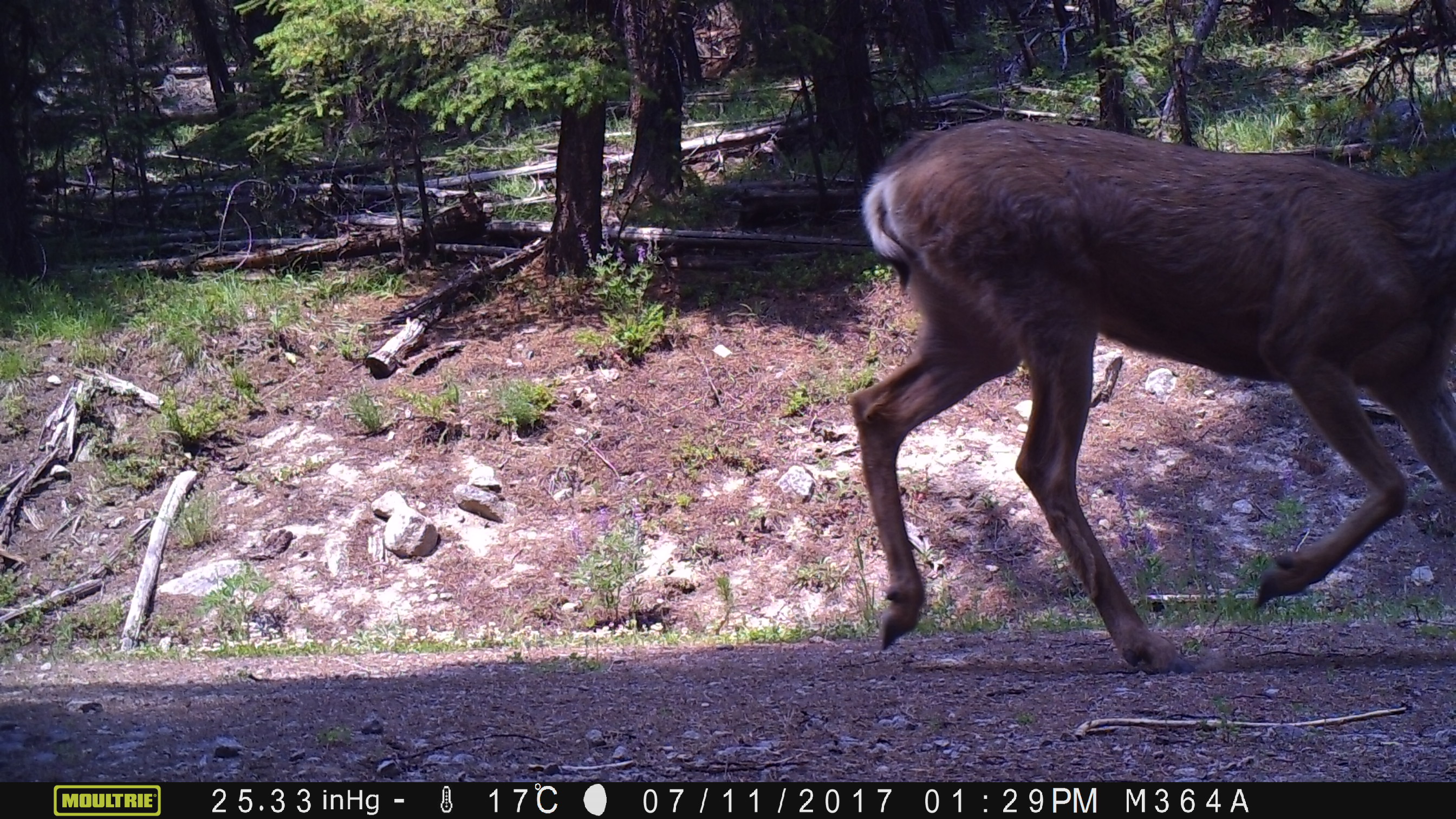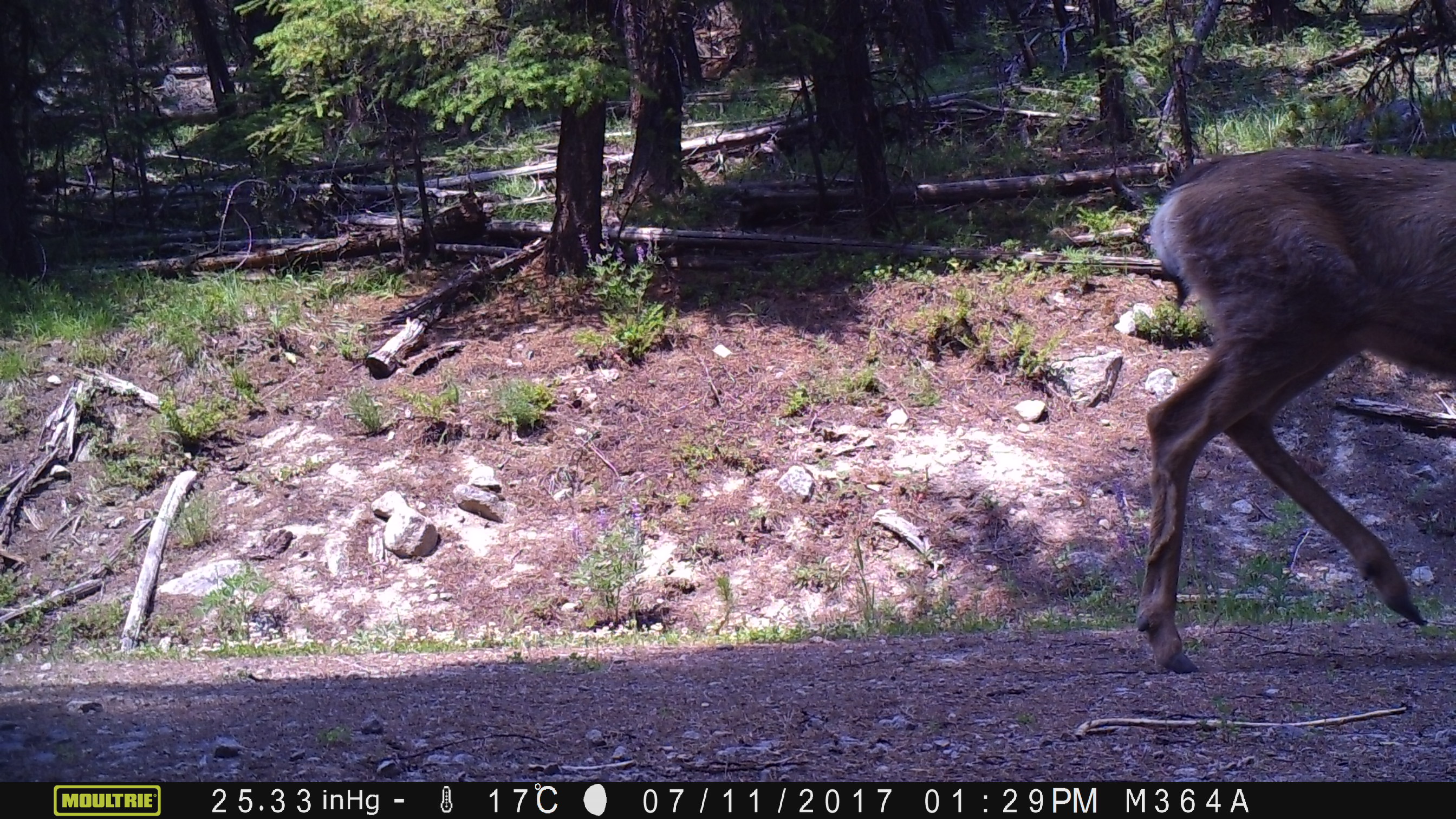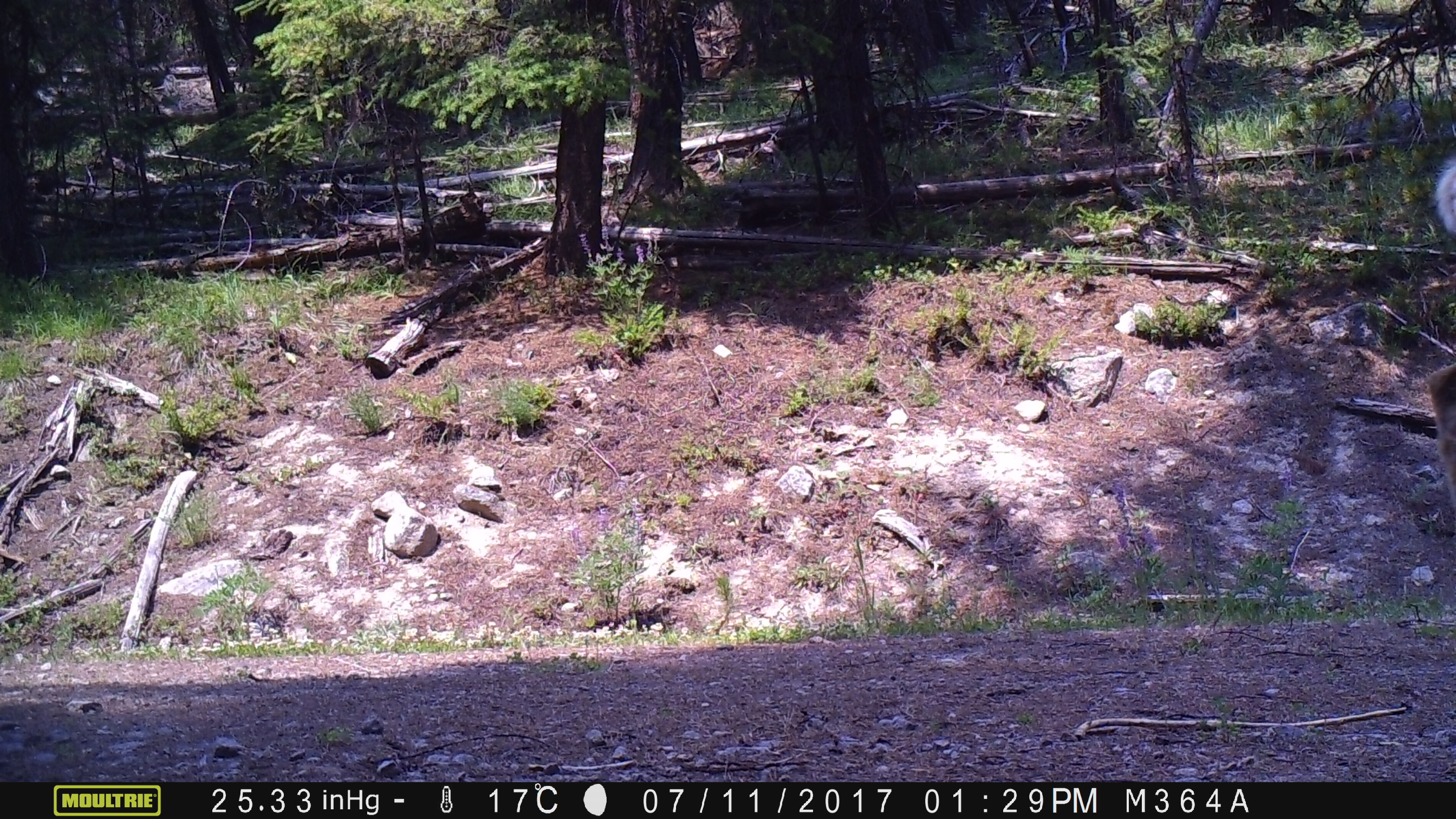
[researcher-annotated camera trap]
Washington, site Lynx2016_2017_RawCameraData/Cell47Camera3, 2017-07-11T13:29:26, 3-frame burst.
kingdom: Animalia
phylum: Chordata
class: Mammalia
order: Artiodactyla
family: Cervidae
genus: Odocoileus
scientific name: Odocoileus hemionus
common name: mule deer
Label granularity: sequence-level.